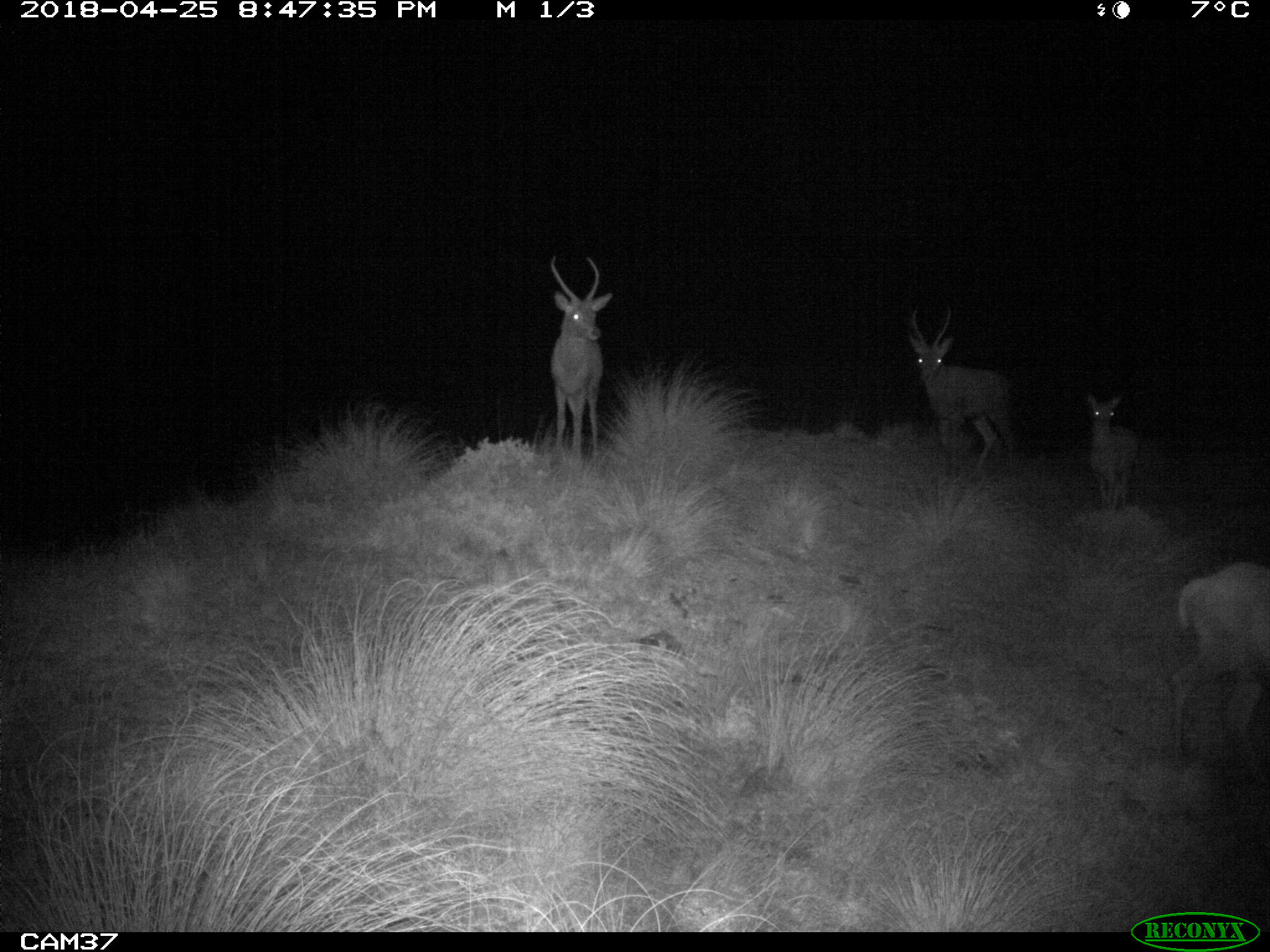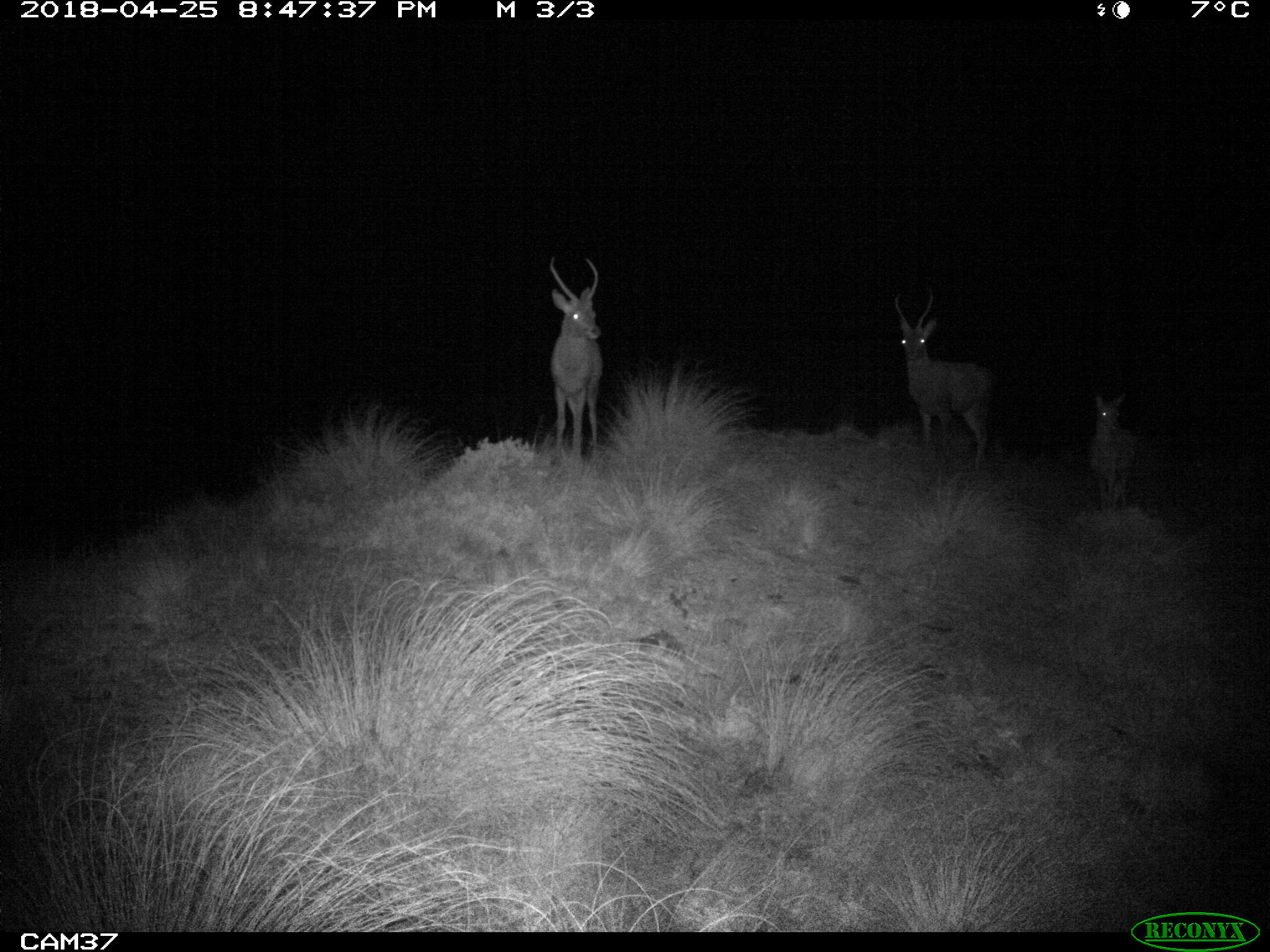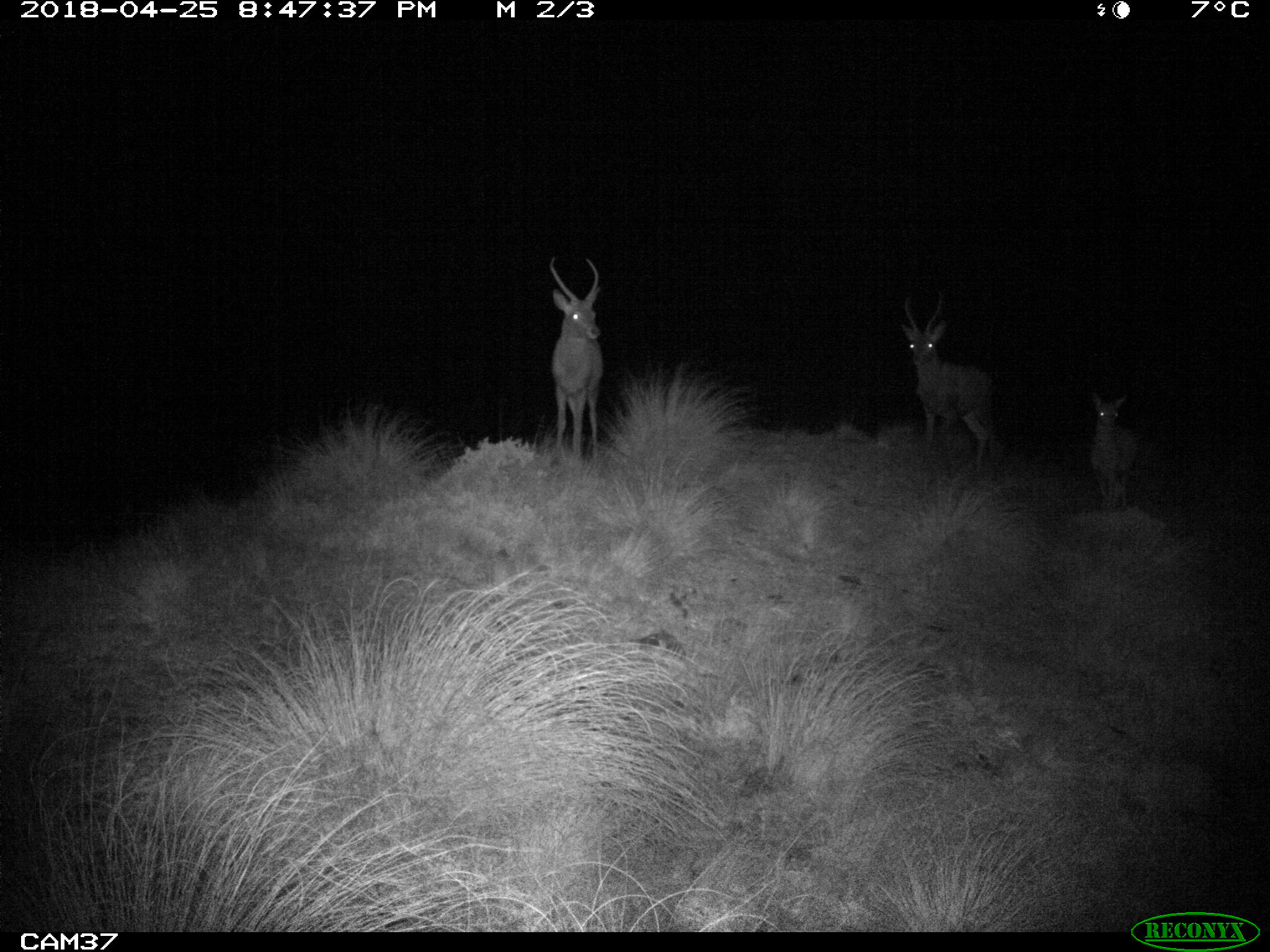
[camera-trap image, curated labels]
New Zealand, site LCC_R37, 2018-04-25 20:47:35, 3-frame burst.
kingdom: Animalia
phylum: Chordata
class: Mammalia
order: Artiodactyla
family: Cervidae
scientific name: Cervidae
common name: deer